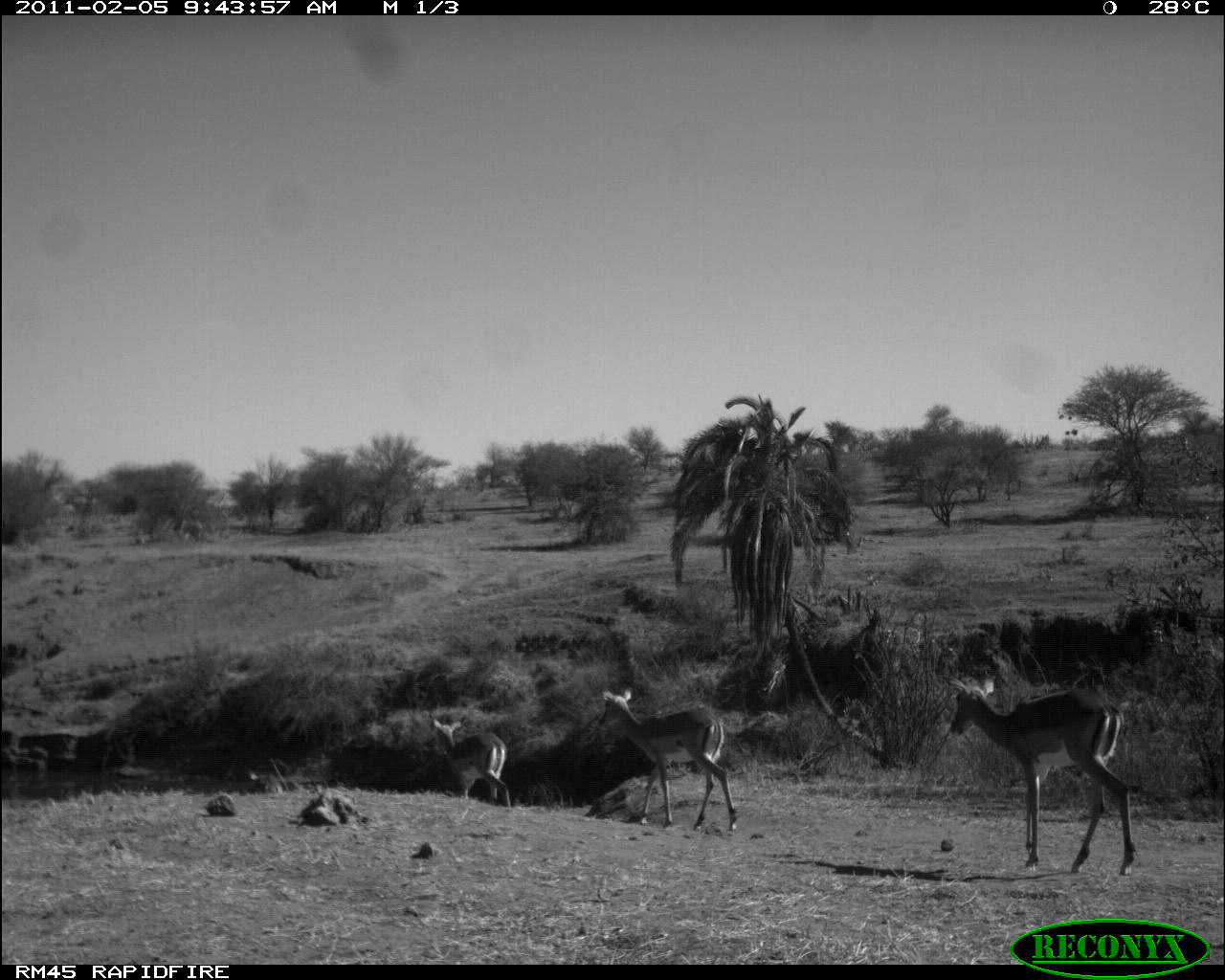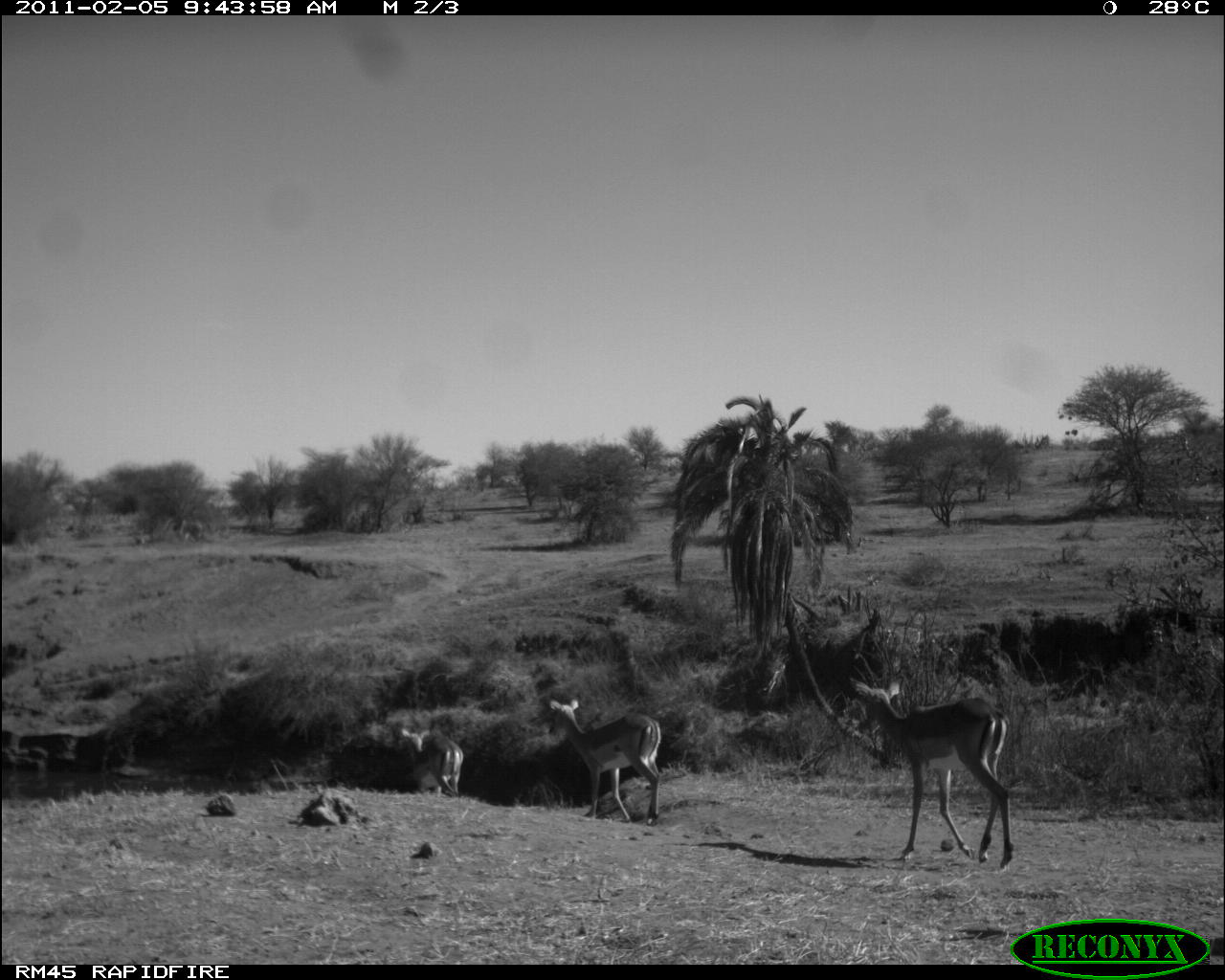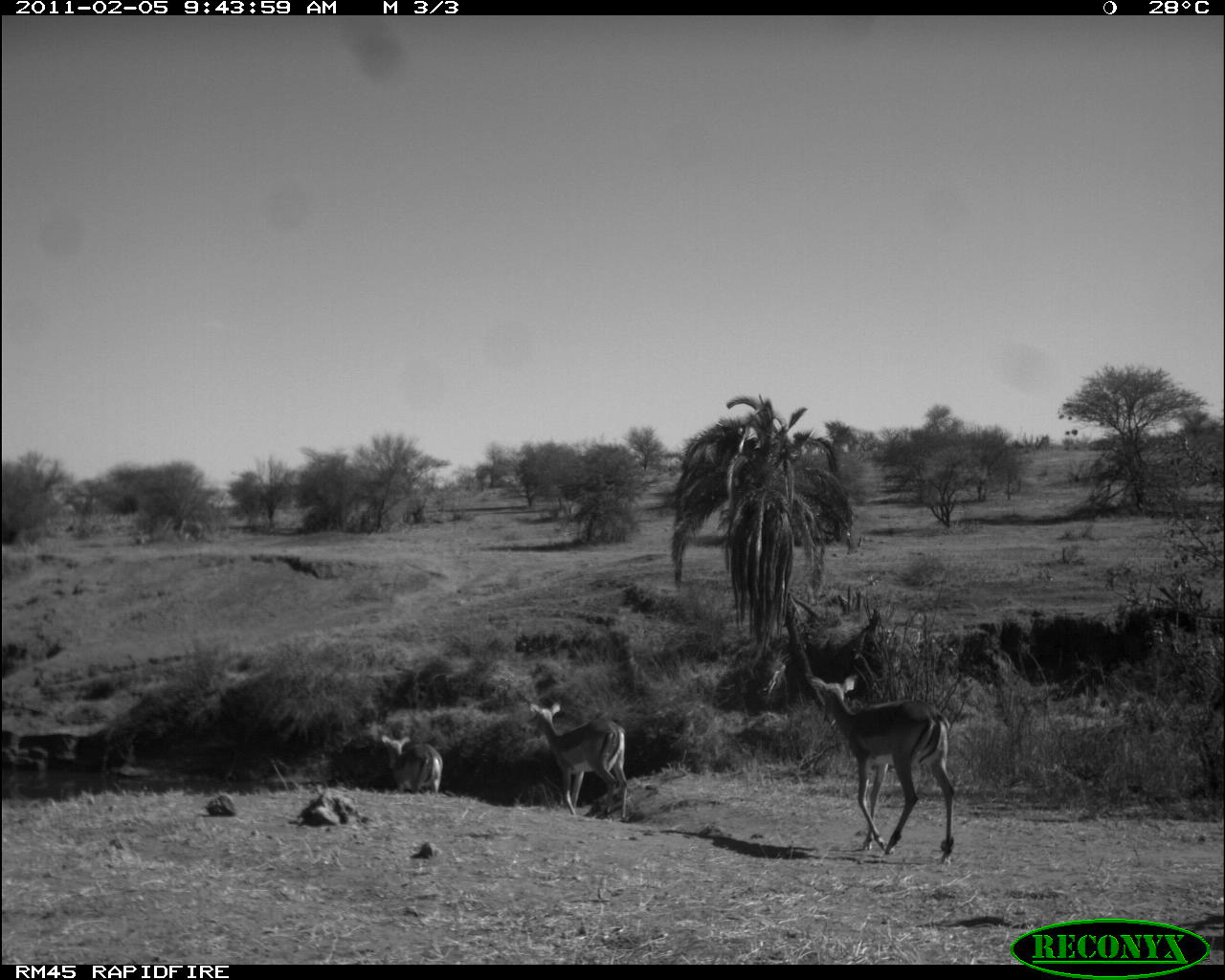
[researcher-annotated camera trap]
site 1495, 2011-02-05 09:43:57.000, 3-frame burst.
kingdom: Animalia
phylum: Chordata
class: Mammalia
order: Artiodactyla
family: Bovidae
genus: Aepyceros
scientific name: Aepyceros melampus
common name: impala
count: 4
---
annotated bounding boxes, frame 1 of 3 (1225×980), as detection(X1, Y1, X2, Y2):
aepyceros melampus: detection(949, 673, 1137, 875); detection(598, 687, 736, 830); detection(434, 718, 511, 807)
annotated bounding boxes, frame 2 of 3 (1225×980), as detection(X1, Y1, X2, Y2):
aepyceros melampus: detection(848, 673, 1014, 868); detection(548, 698, 662, 826); detection(400, 728, 464, 797)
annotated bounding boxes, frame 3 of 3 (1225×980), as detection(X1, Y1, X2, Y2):
aepyceros melampus: detection(805, 671, 957, 865); detection(528, 701, 629, 823); detection(381, 734, 443, 793)